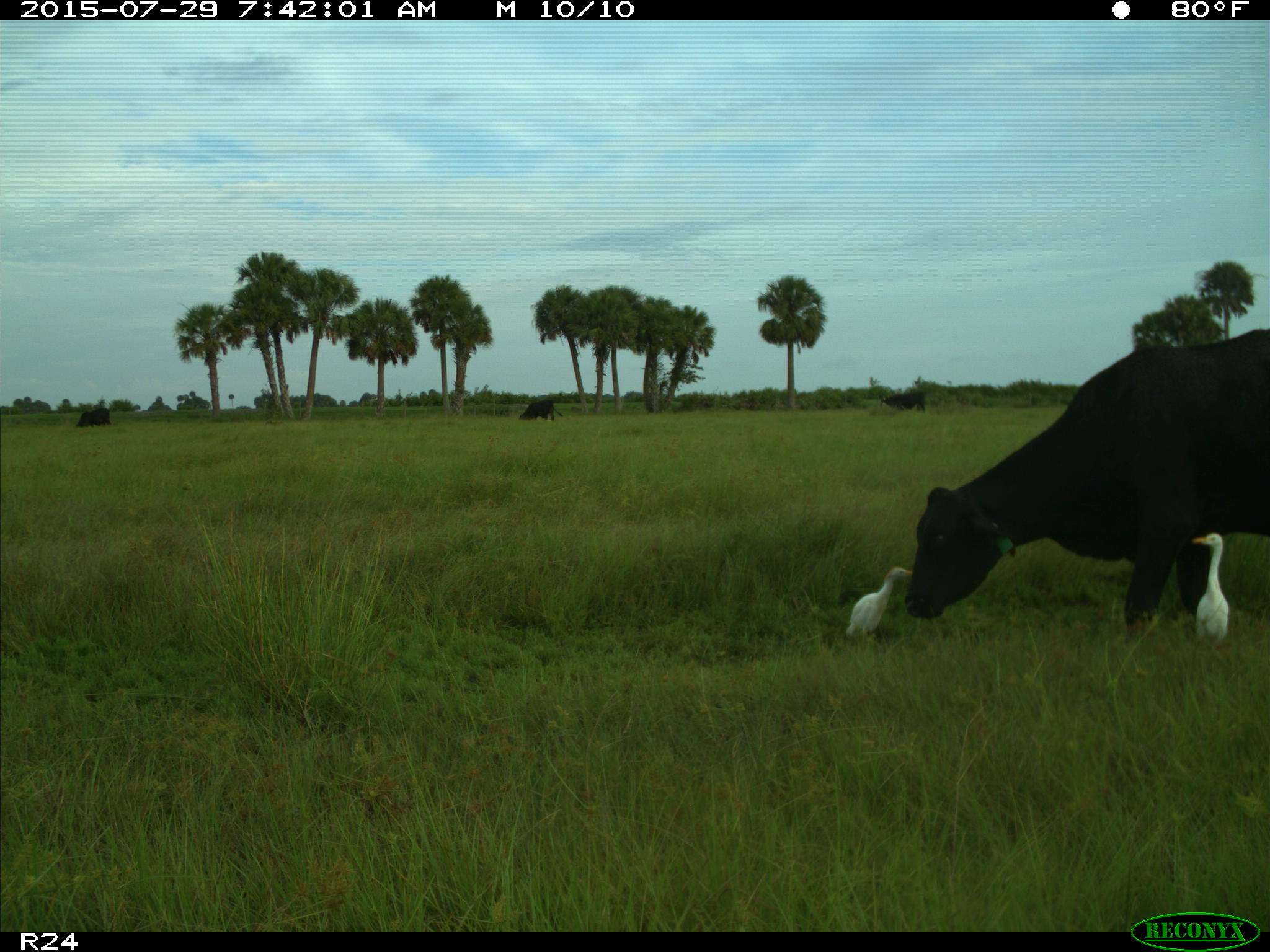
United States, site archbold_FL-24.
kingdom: Animalia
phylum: Chordata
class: Mammalia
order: Artiodactyla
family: Bovidae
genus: Bos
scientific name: Bos taurus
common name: domestic cow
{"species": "Bos taurus (domestic cow)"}